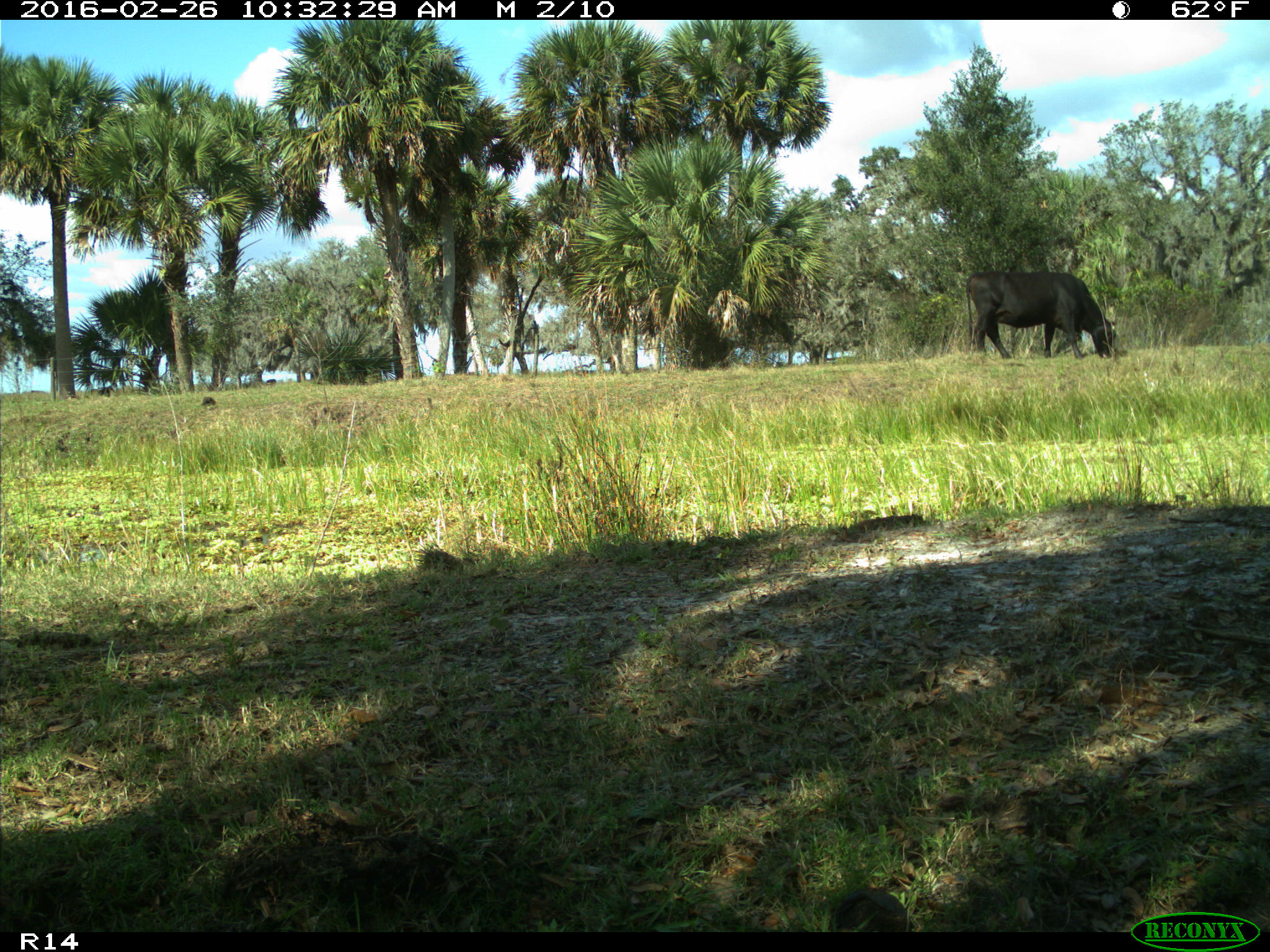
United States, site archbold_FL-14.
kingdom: Animalia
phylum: Chordata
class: Mammalia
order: Artiodactyla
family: Bovidae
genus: Bos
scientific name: Bos taurus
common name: domestic cow